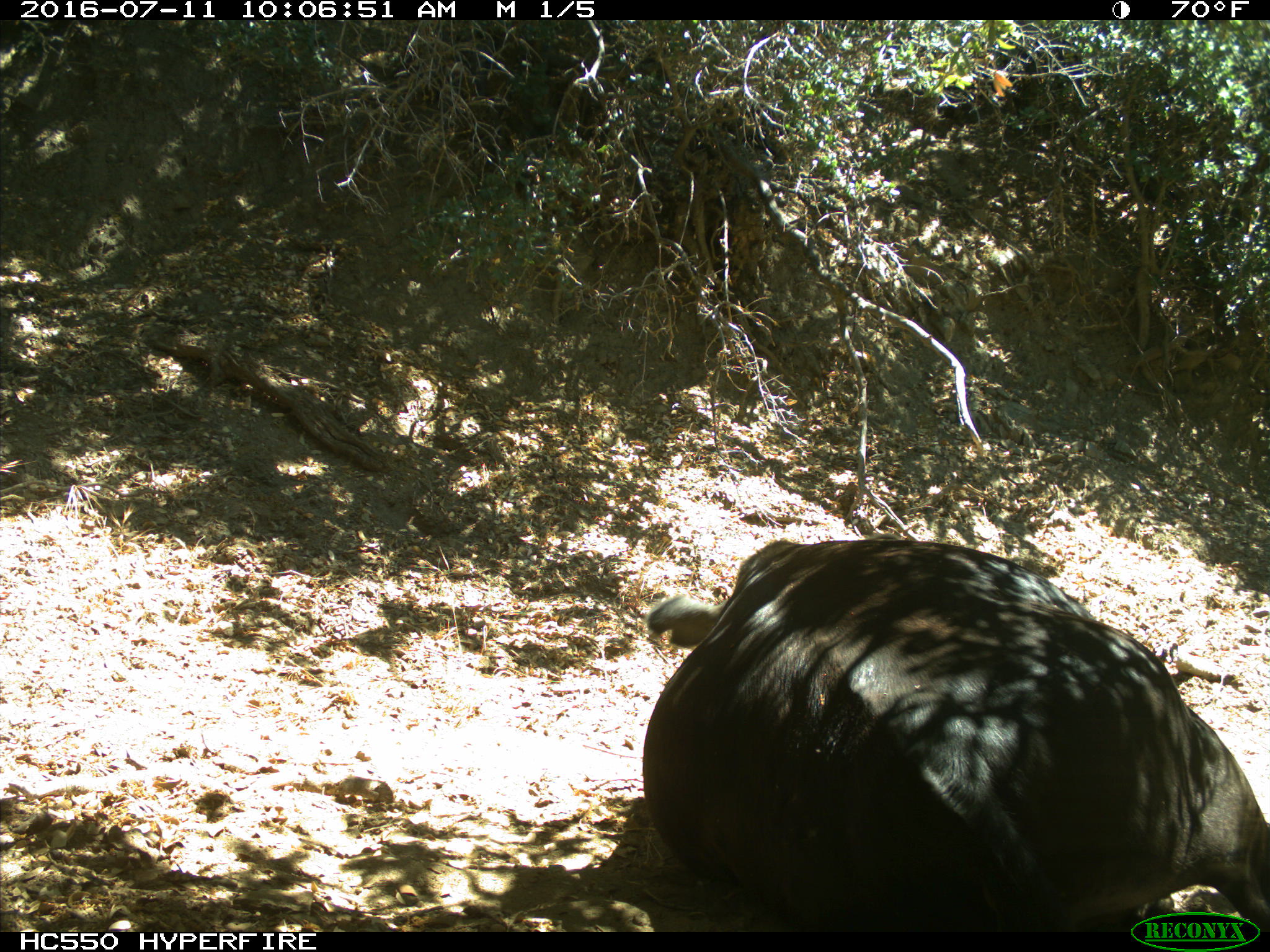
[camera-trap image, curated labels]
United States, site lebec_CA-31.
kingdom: Animalia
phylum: Chordata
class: Mammalia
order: Artiodactyla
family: Bovidae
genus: Bos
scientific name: Bos taurus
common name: domestic cow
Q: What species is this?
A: Bos taurus (domestic cow).